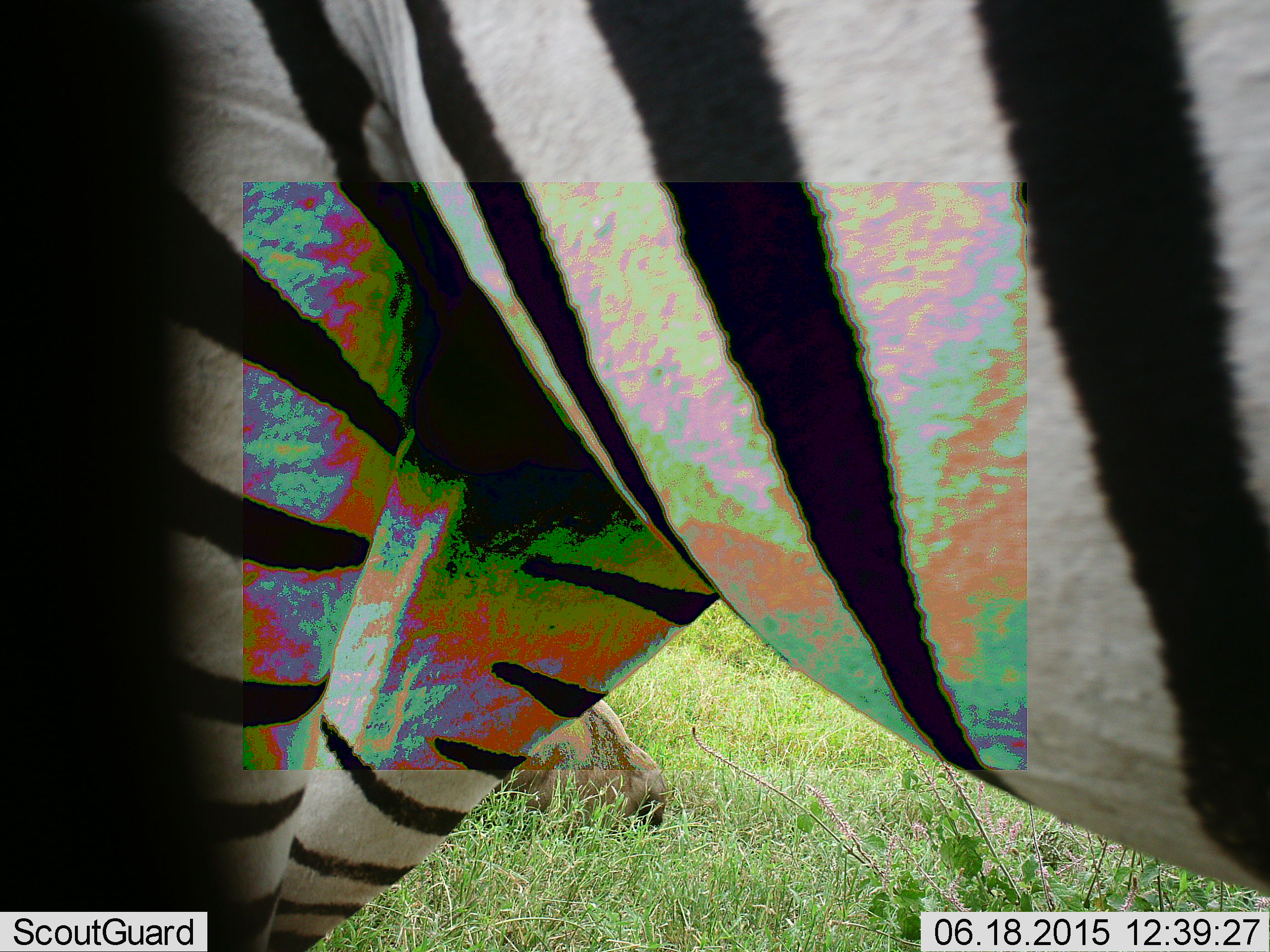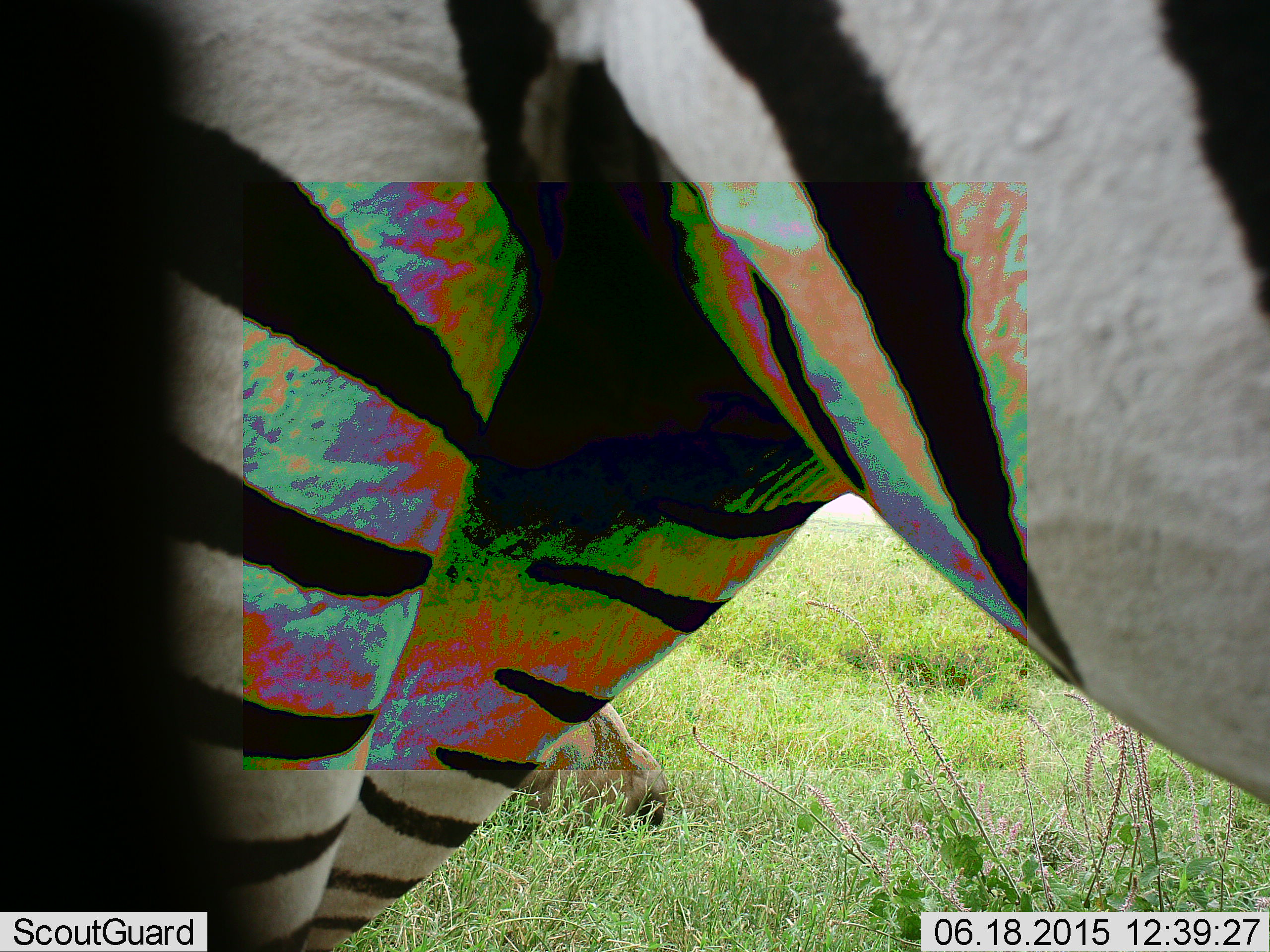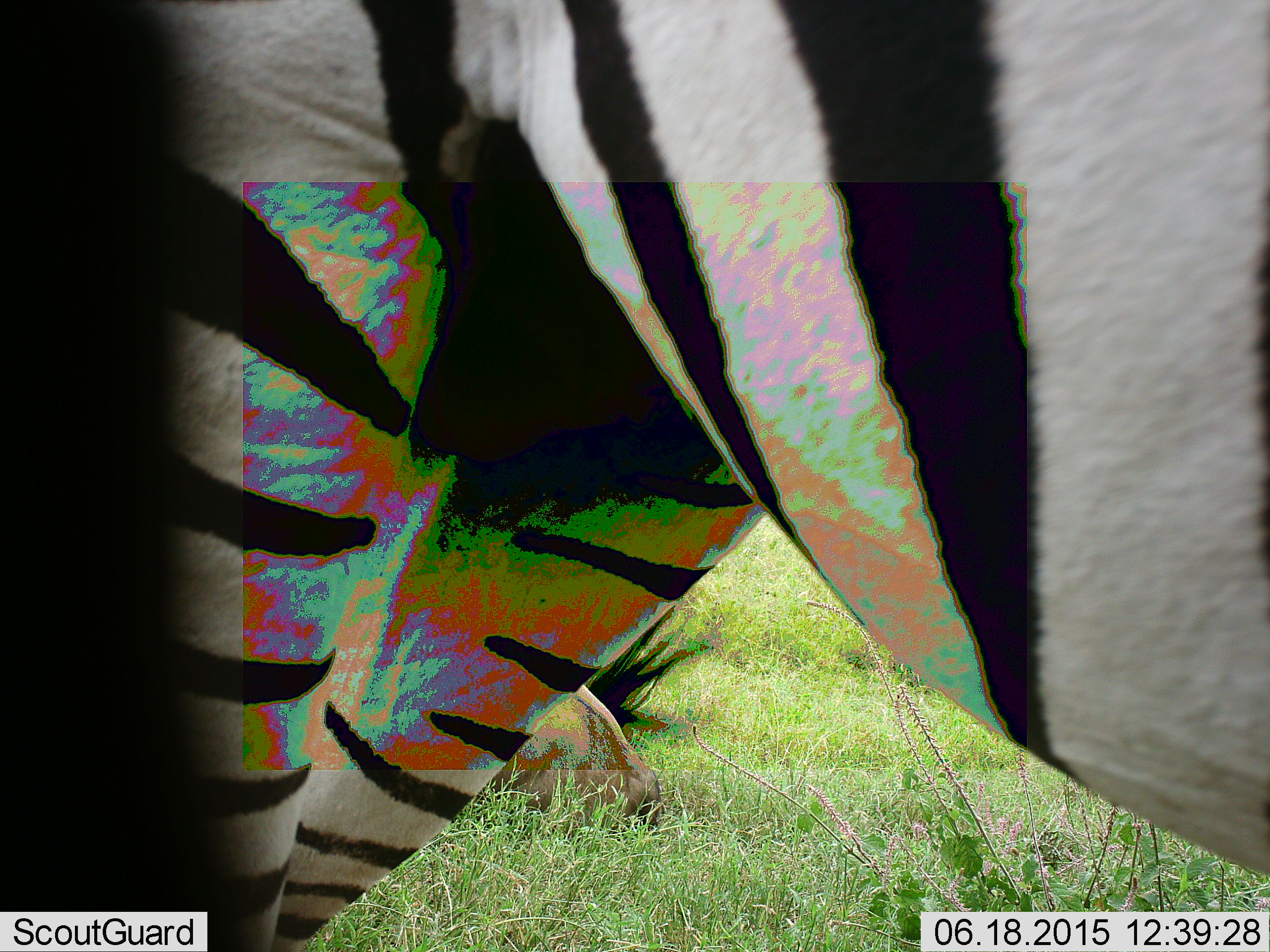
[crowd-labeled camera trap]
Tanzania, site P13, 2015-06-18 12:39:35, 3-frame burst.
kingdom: Animalia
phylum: Chordata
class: Mammalia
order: Perissodactyla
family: Equidae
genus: Equus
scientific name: Equus quagga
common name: plains zebra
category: zebra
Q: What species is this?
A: Zebra (plains zebra) (Equus quagga).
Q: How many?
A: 1.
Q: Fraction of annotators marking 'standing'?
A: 69%.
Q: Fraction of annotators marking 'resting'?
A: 8%.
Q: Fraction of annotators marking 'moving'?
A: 23%.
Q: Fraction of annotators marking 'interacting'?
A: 0%.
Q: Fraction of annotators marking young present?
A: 0%.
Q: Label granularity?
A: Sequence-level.